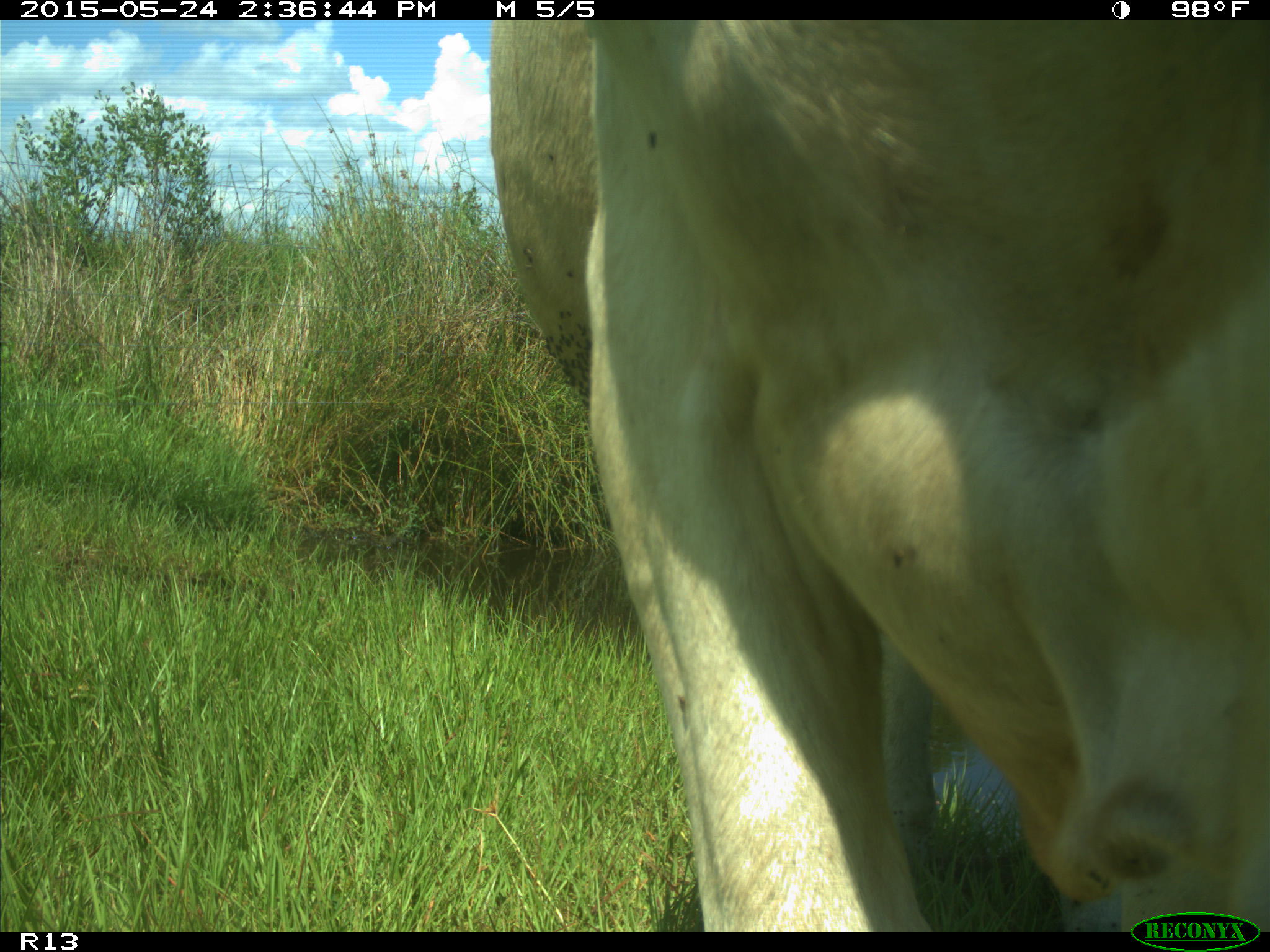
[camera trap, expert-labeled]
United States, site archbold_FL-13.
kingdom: Animalia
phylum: Chordata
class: Mammalia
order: Artiodactyla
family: Bovidae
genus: Bos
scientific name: Bos taurus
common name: domestic cow